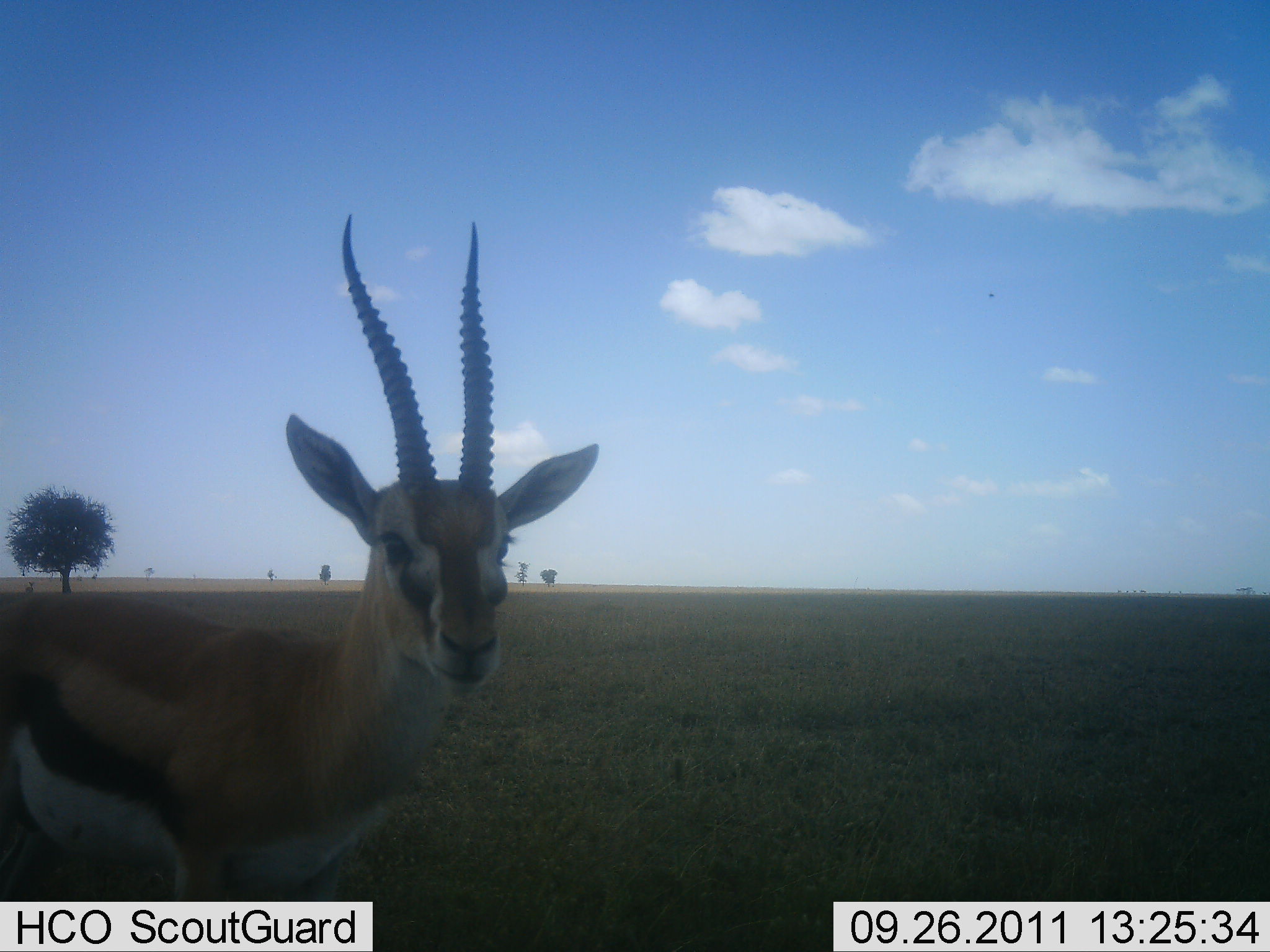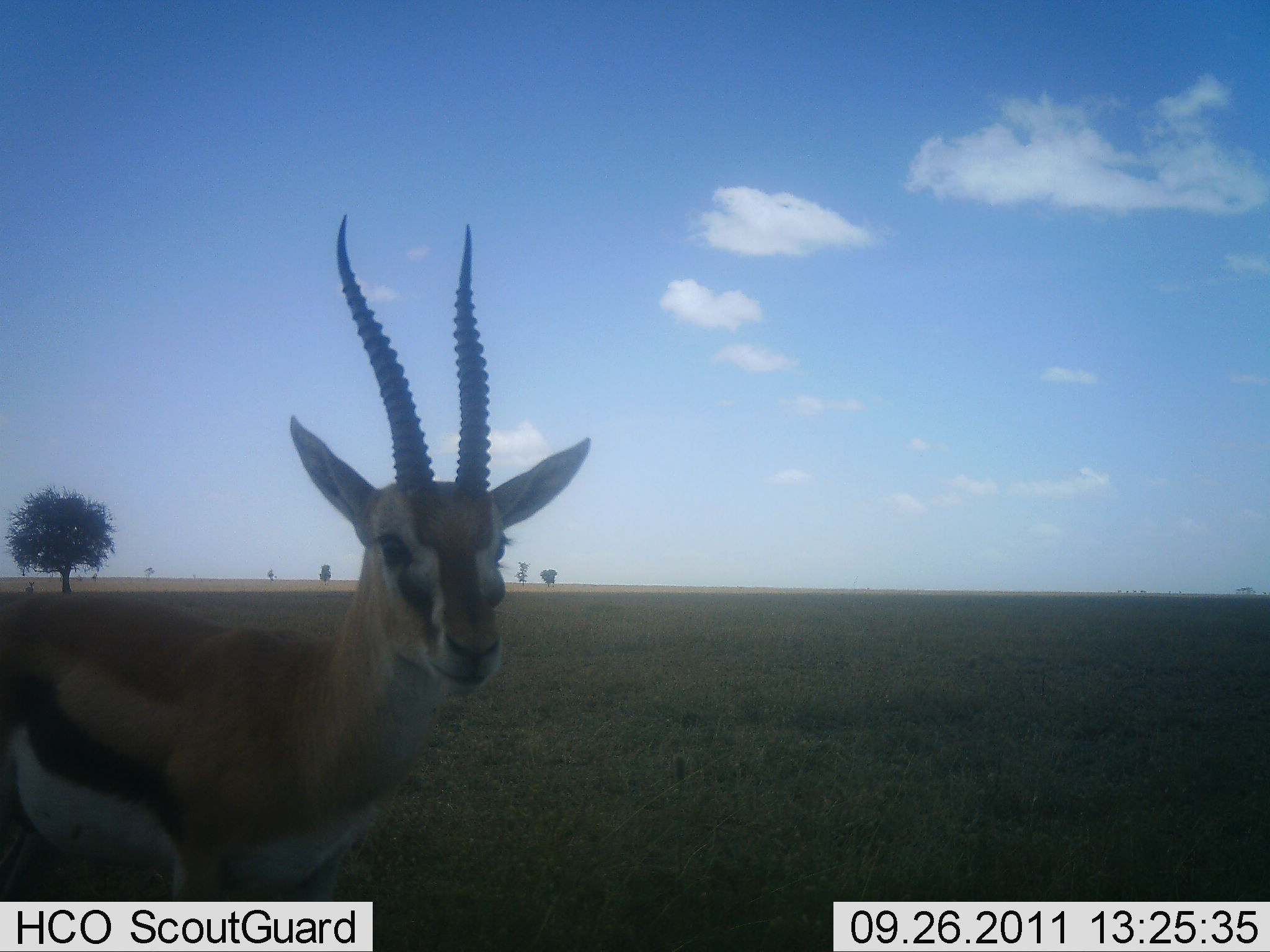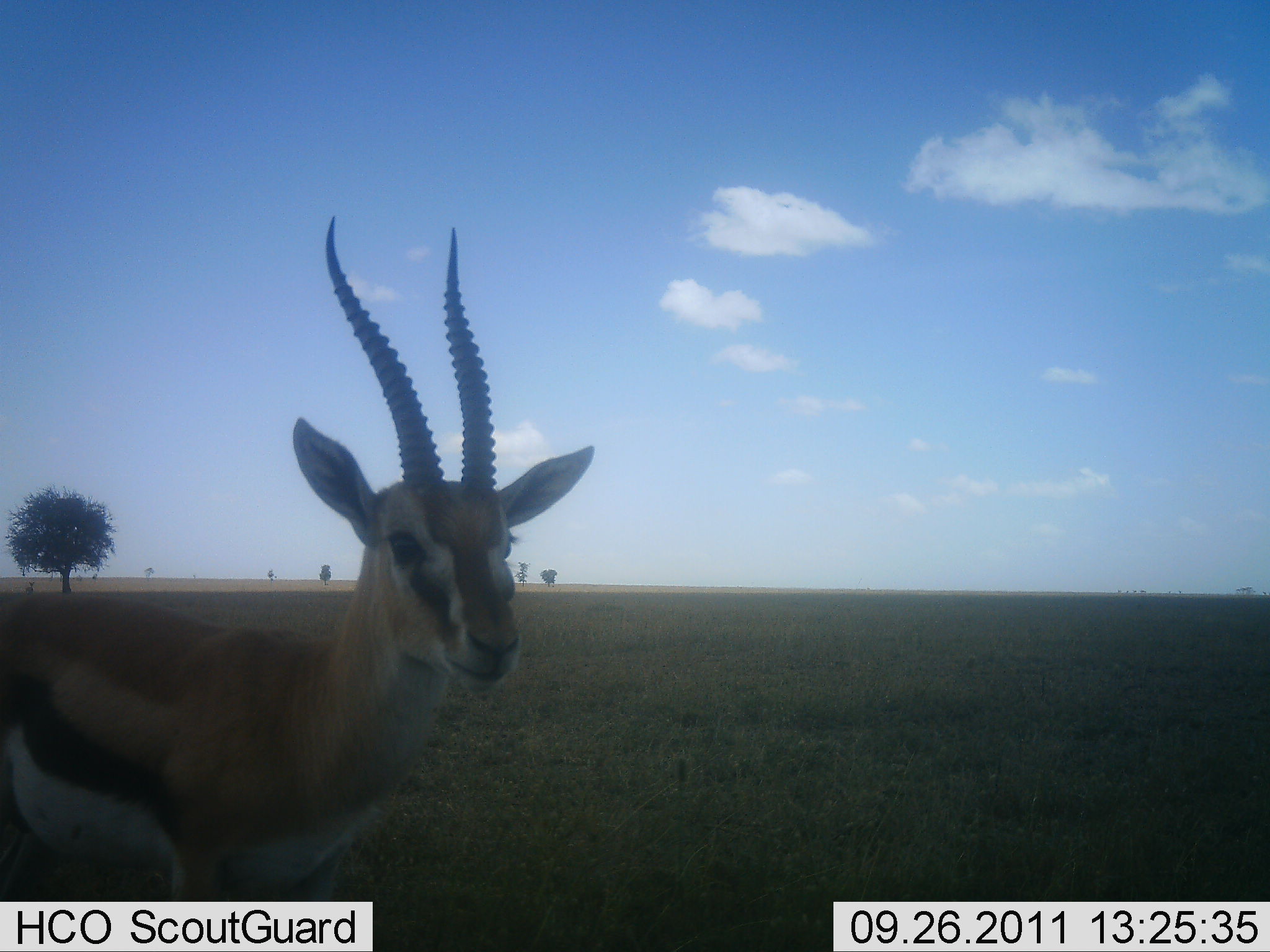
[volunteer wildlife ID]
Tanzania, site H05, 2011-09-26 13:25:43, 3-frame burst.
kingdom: Animalia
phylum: Chordata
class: Mammalia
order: Artiodactyla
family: Bovidae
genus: Eudorcas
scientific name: Eudorcas thomsonii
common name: thomson's gazelle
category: gazellethomsons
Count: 1.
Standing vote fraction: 100%.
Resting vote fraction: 0%.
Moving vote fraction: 0%.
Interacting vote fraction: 0%.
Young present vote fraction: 0%.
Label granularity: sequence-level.